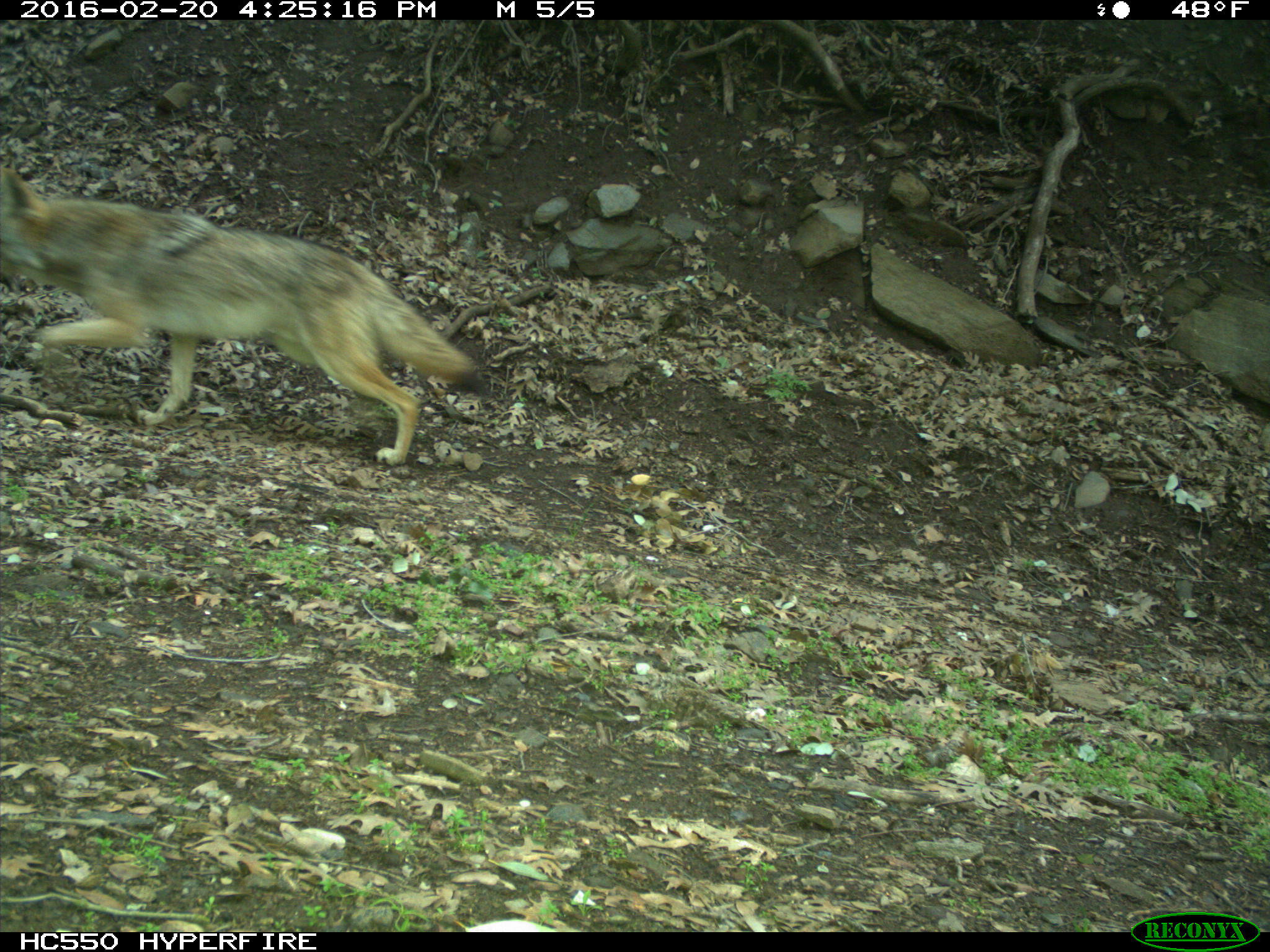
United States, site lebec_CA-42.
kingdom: Animalia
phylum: Chordata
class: Mammalia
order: Carnivora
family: Canidae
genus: Canis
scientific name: Canis latrans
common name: coyote